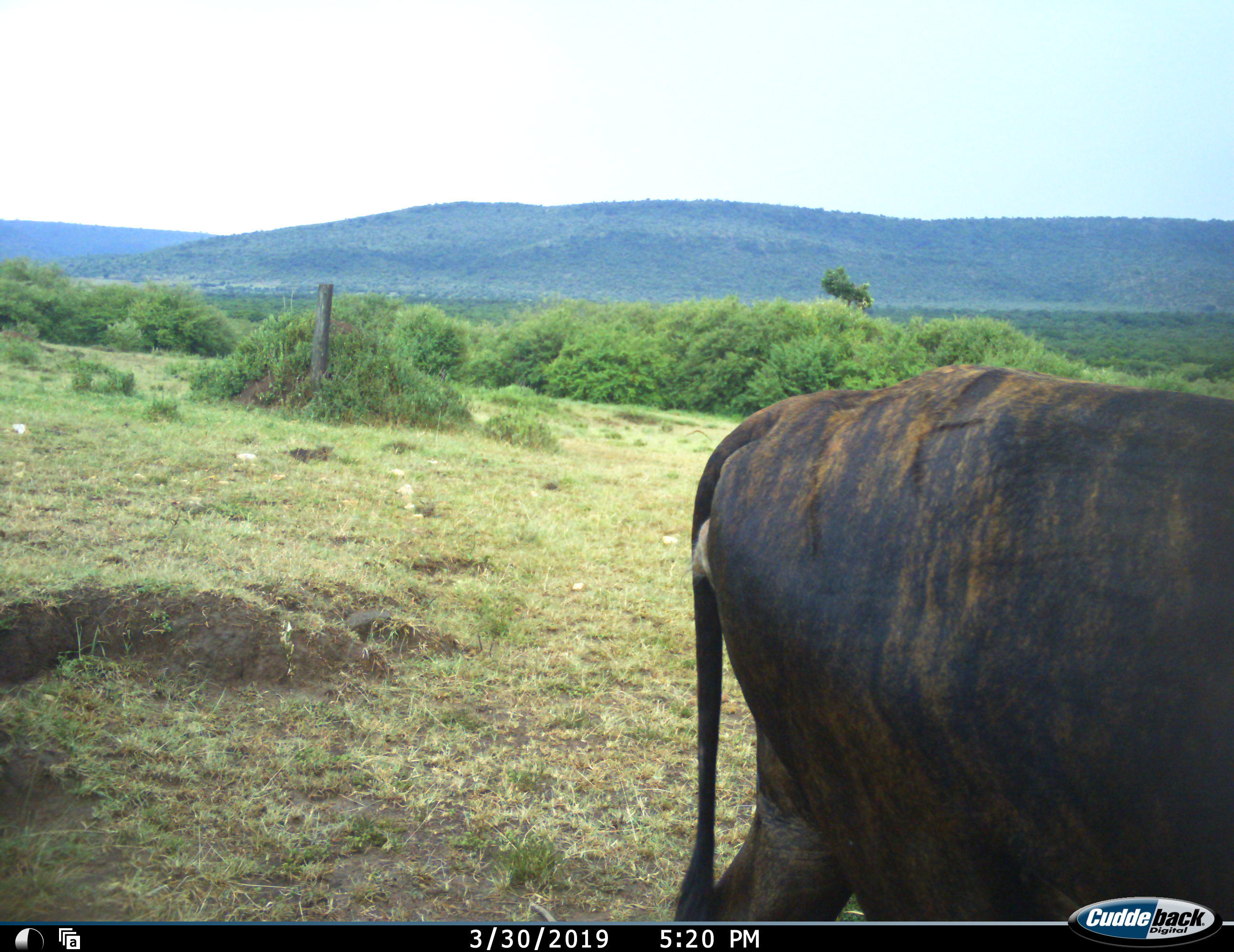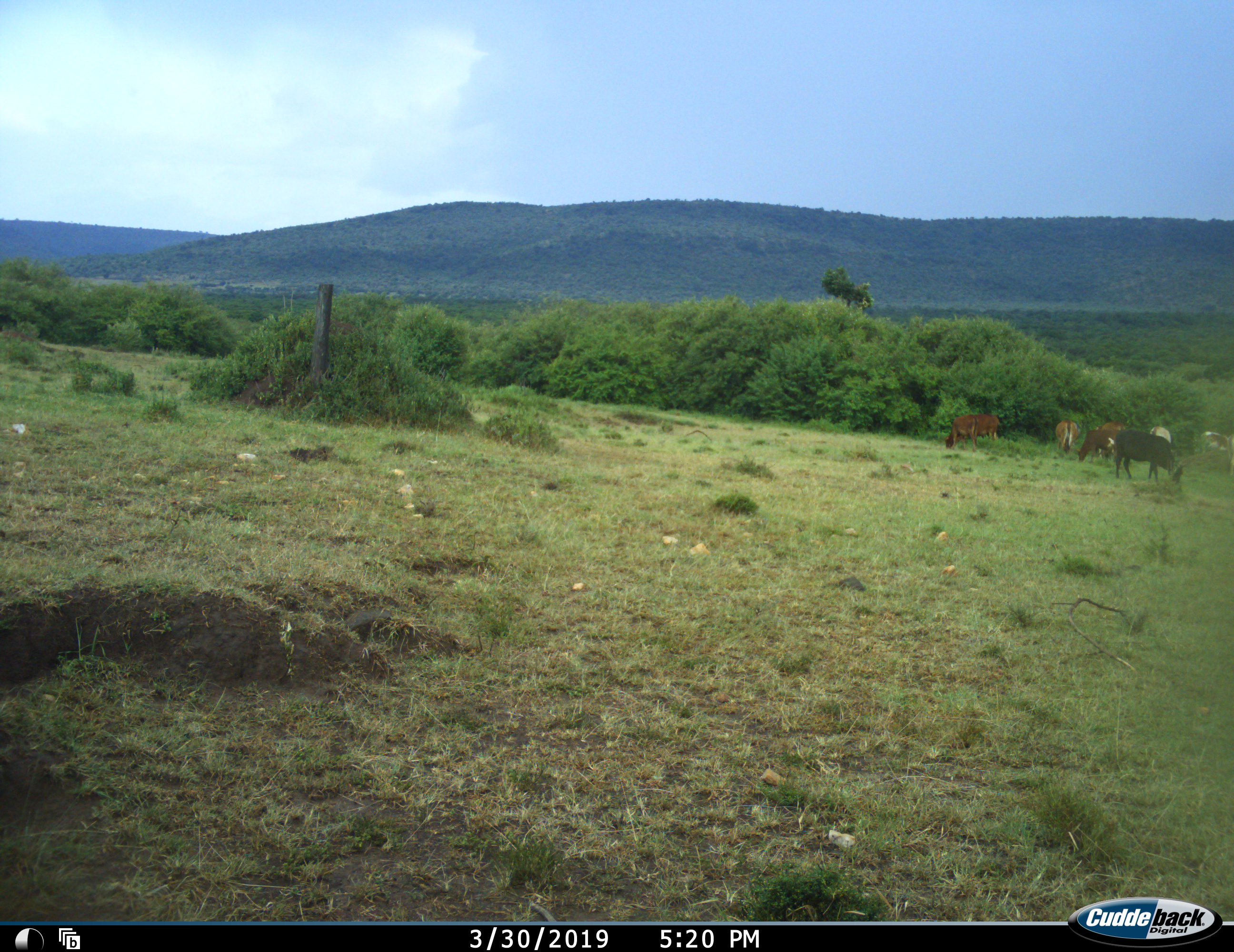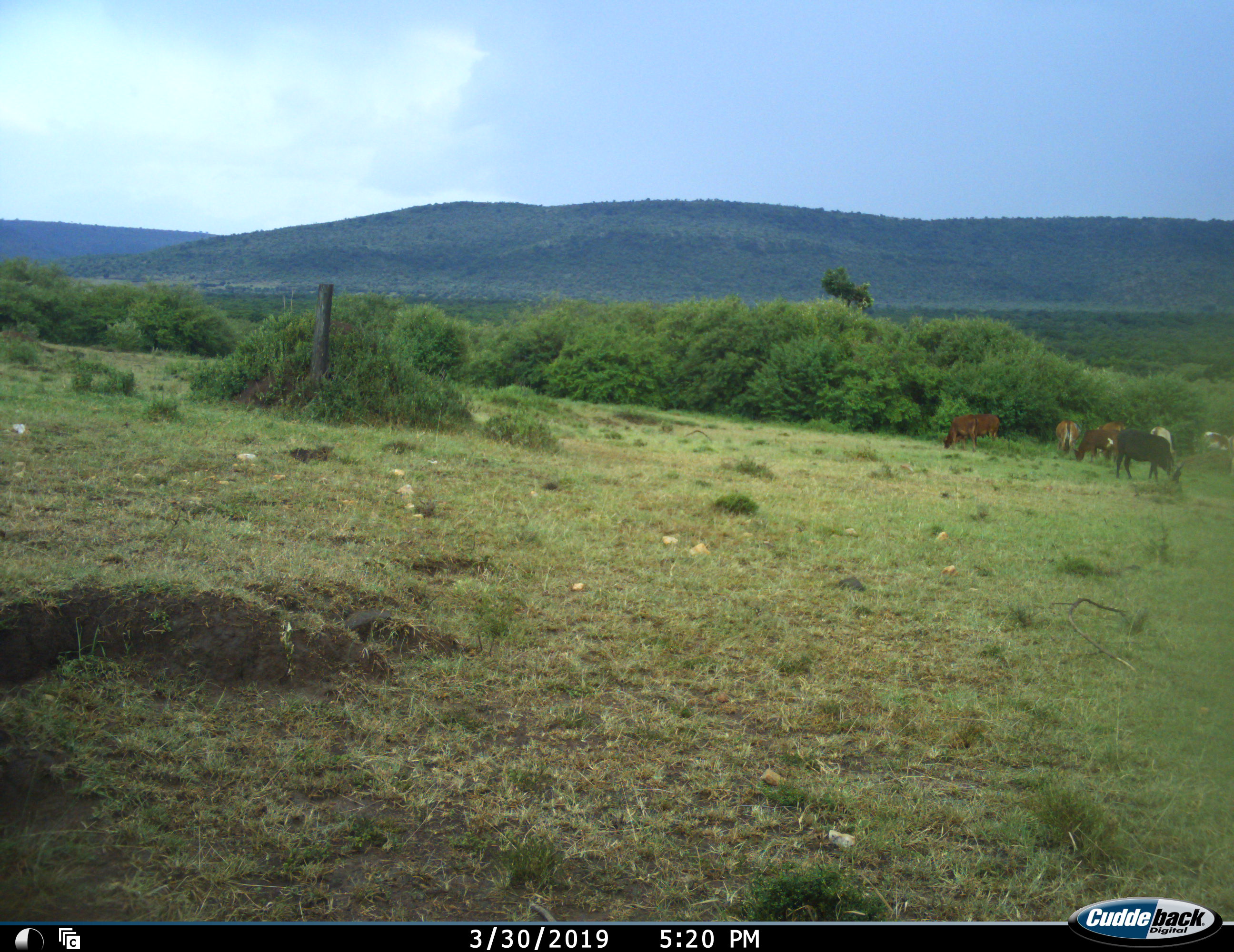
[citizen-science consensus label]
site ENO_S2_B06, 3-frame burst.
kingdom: Animalia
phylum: Chordata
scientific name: Vertebrata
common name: domestic animal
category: domesticanimal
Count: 8.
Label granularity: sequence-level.